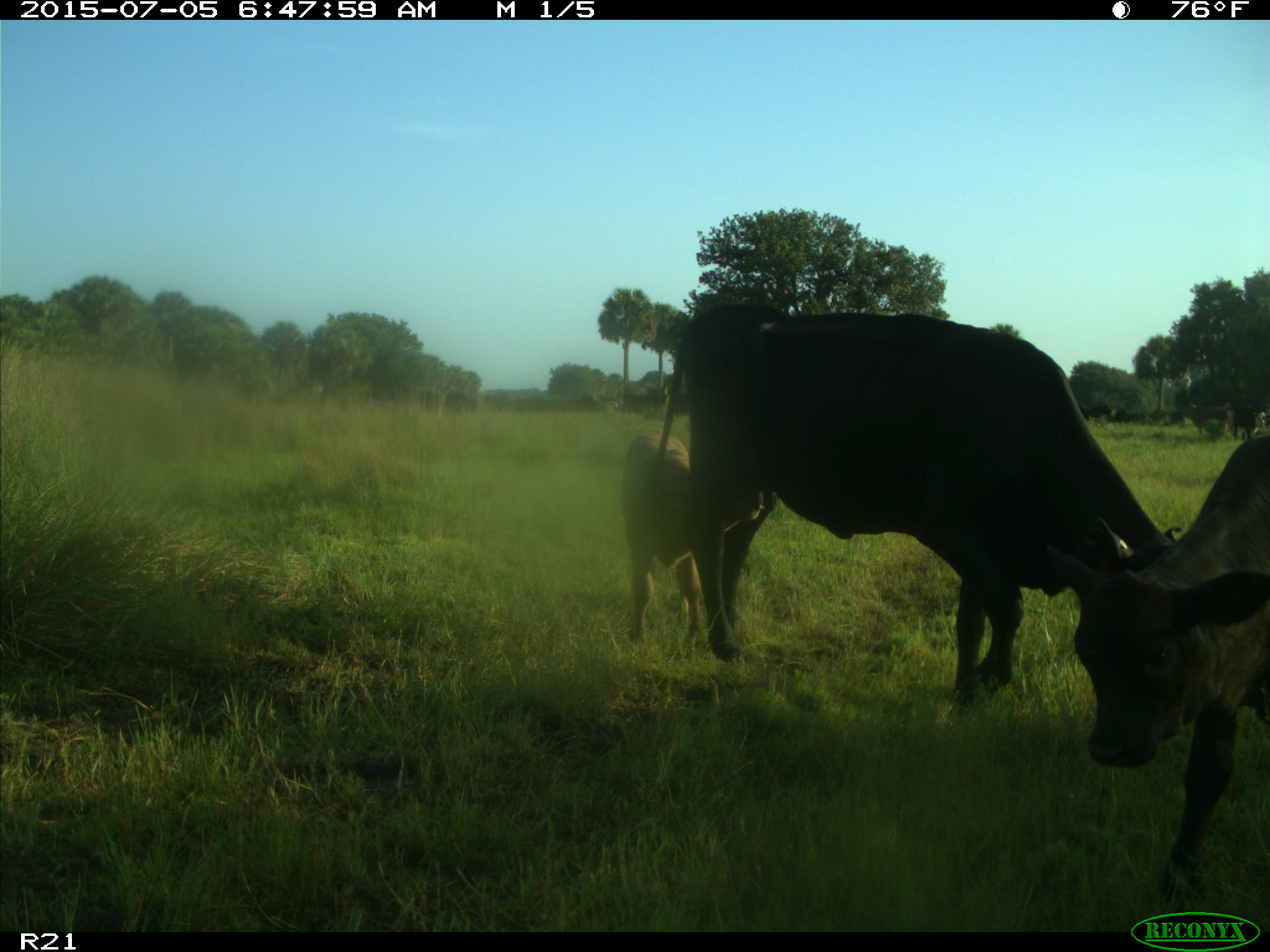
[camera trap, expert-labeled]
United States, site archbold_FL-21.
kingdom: Animalia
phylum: Chordata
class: Mammalia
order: Artiodactyla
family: Bovidae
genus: Bos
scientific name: Bos taurus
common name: domestic cow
Bos taurus (domestic cow).